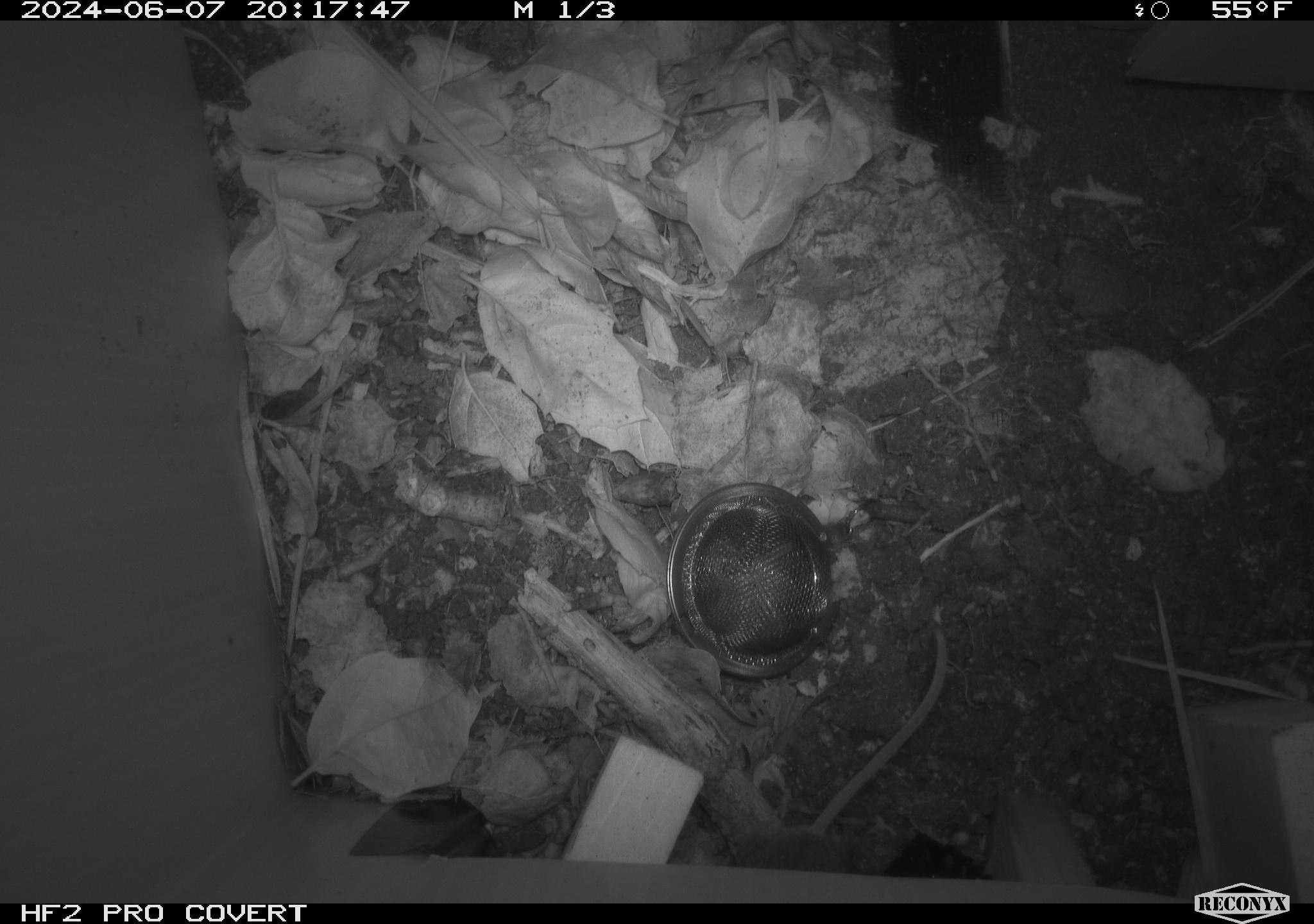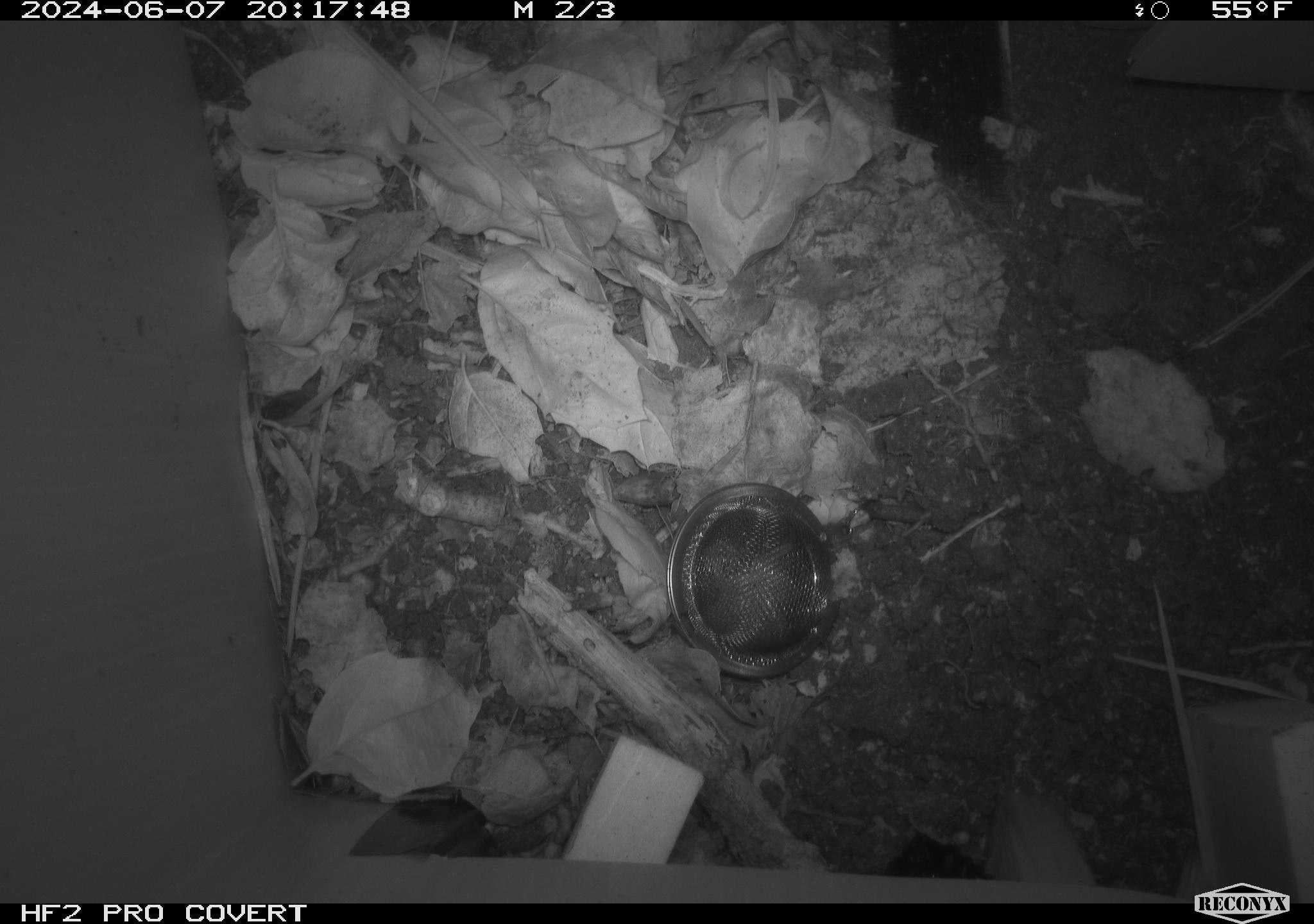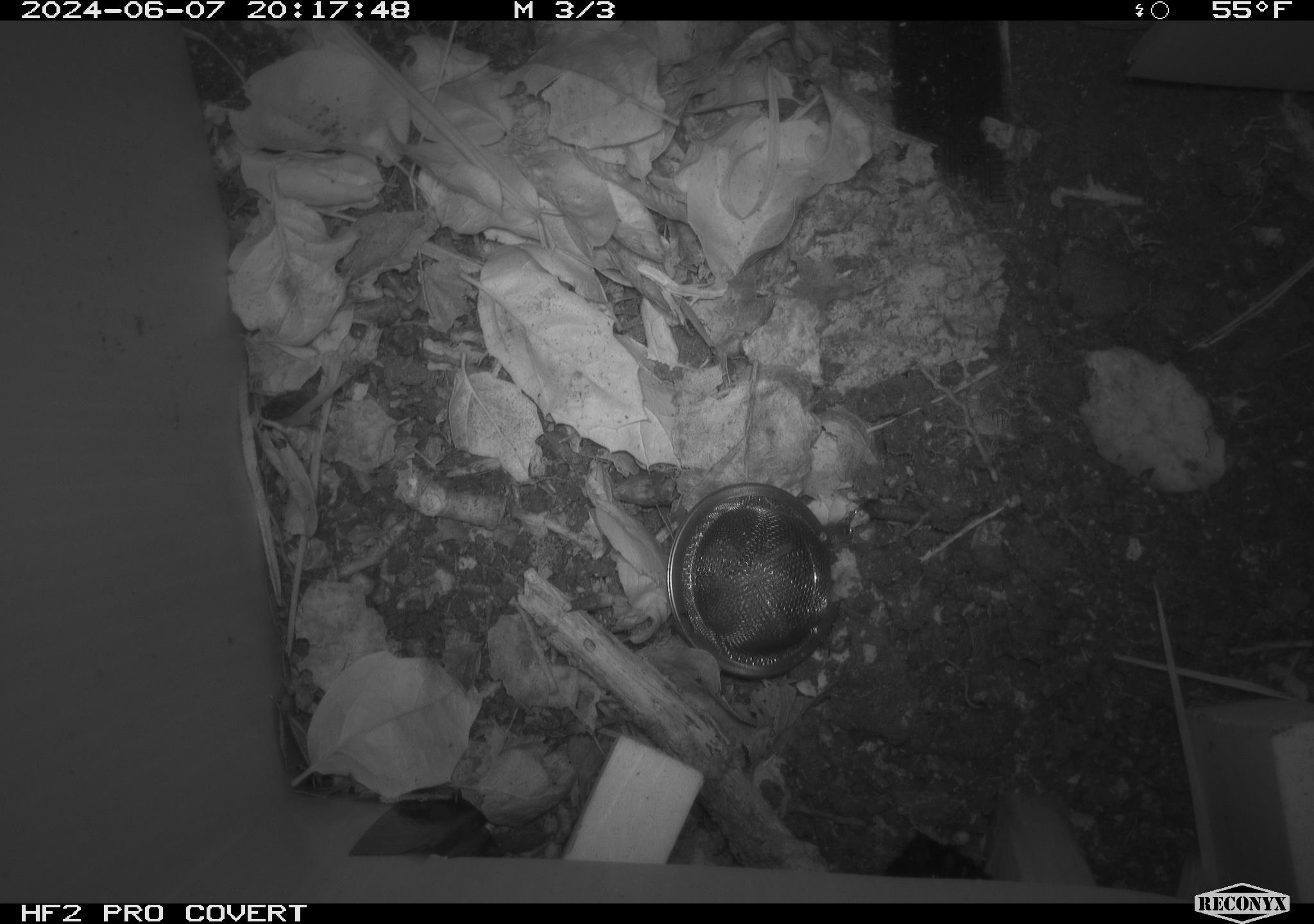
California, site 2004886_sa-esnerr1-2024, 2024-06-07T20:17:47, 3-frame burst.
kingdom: Animalia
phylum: Chordata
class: Mammalia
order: Rodentia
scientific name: Rodentia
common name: rodent